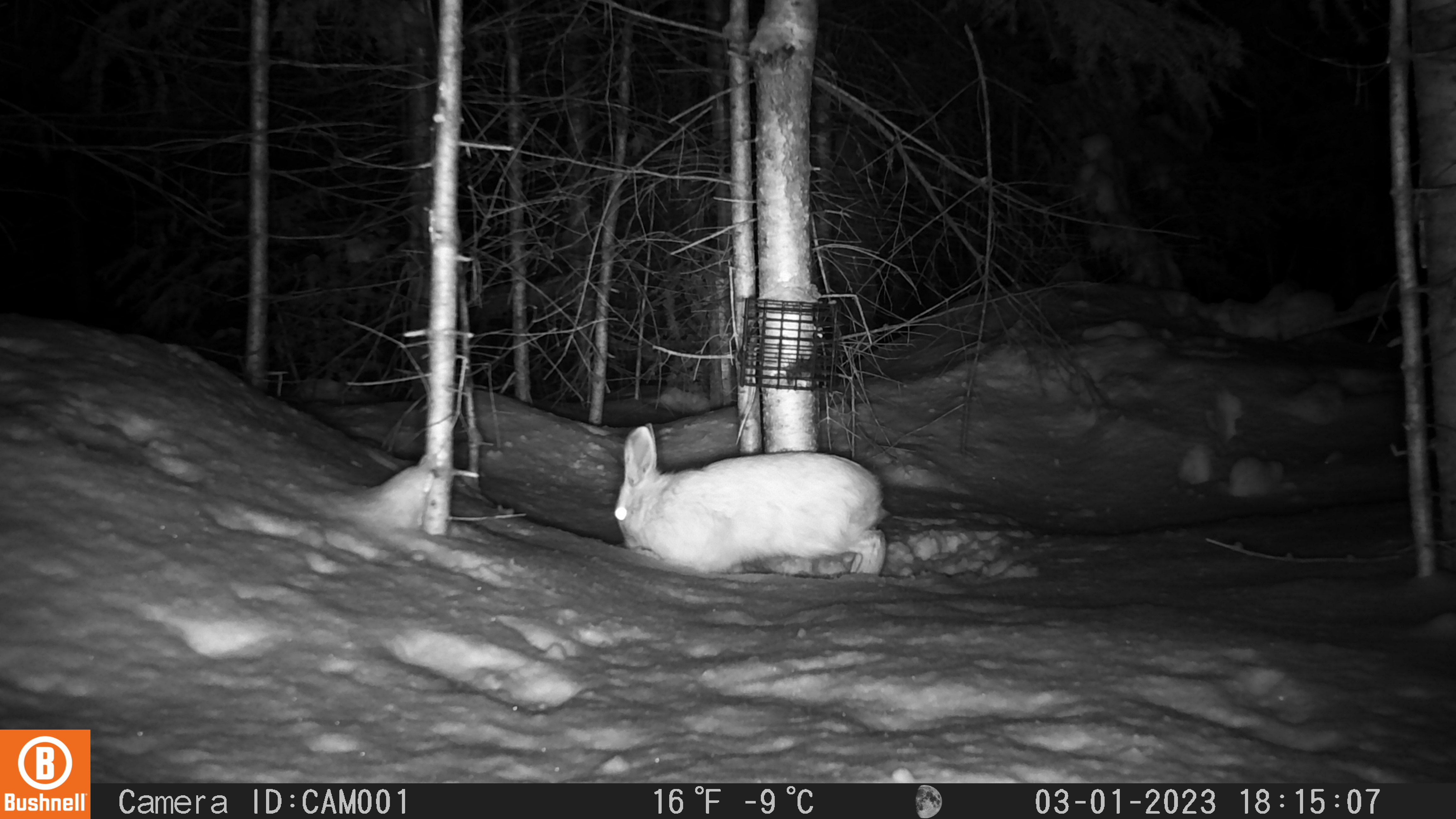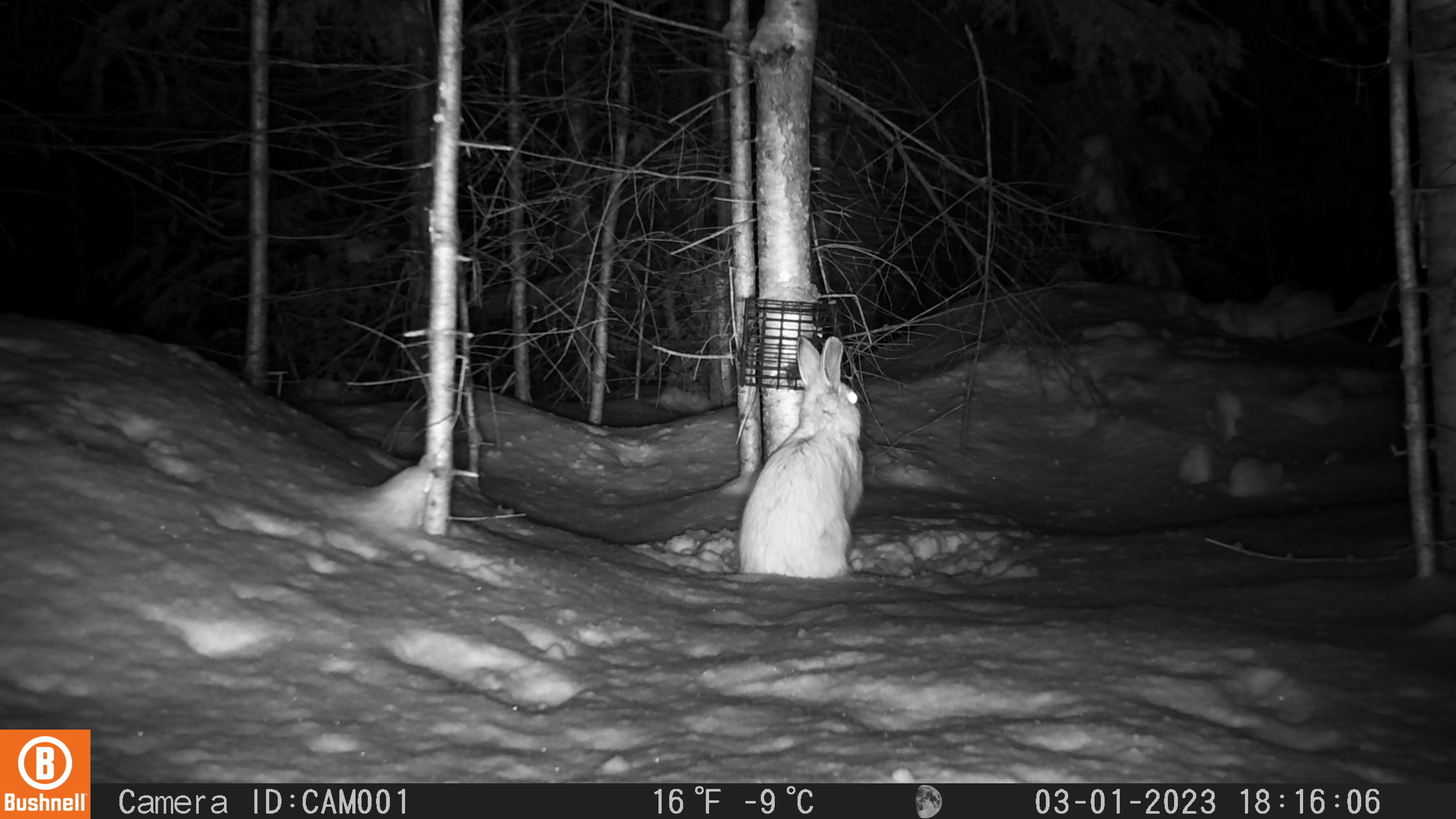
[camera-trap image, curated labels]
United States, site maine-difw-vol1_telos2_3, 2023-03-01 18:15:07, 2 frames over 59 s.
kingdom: Animalia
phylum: Chordata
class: Mammalia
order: Lagomorpha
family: Leporidae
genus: Lepus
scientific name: Lepus americanus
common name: snowshoe hare